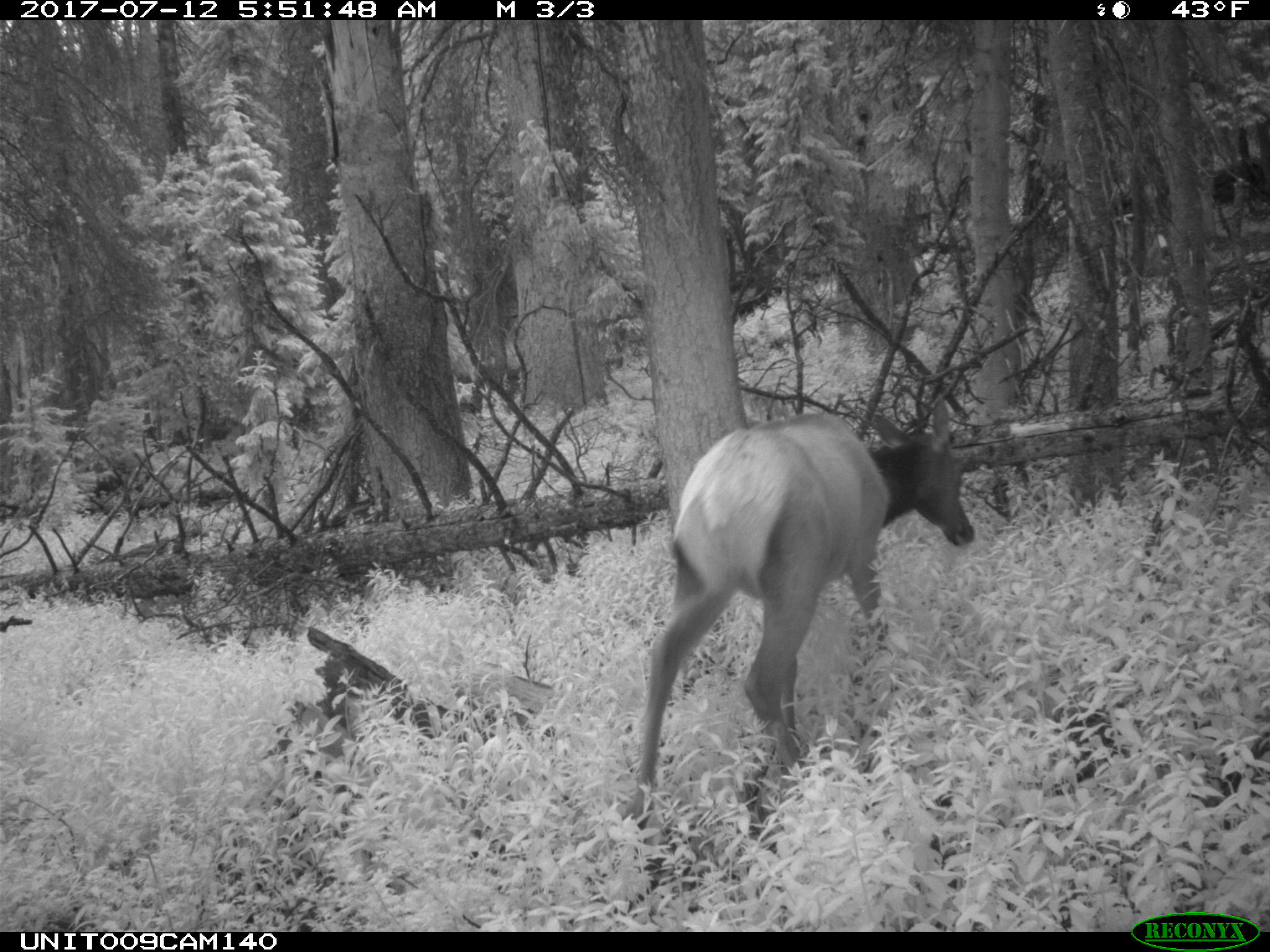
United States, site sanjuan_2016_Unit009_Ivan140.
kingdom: Animalia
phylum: Chordata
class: Mammalia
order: Artiodactyla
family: Cervidae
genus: Cervus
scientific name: Cervus elaphus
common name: red deer